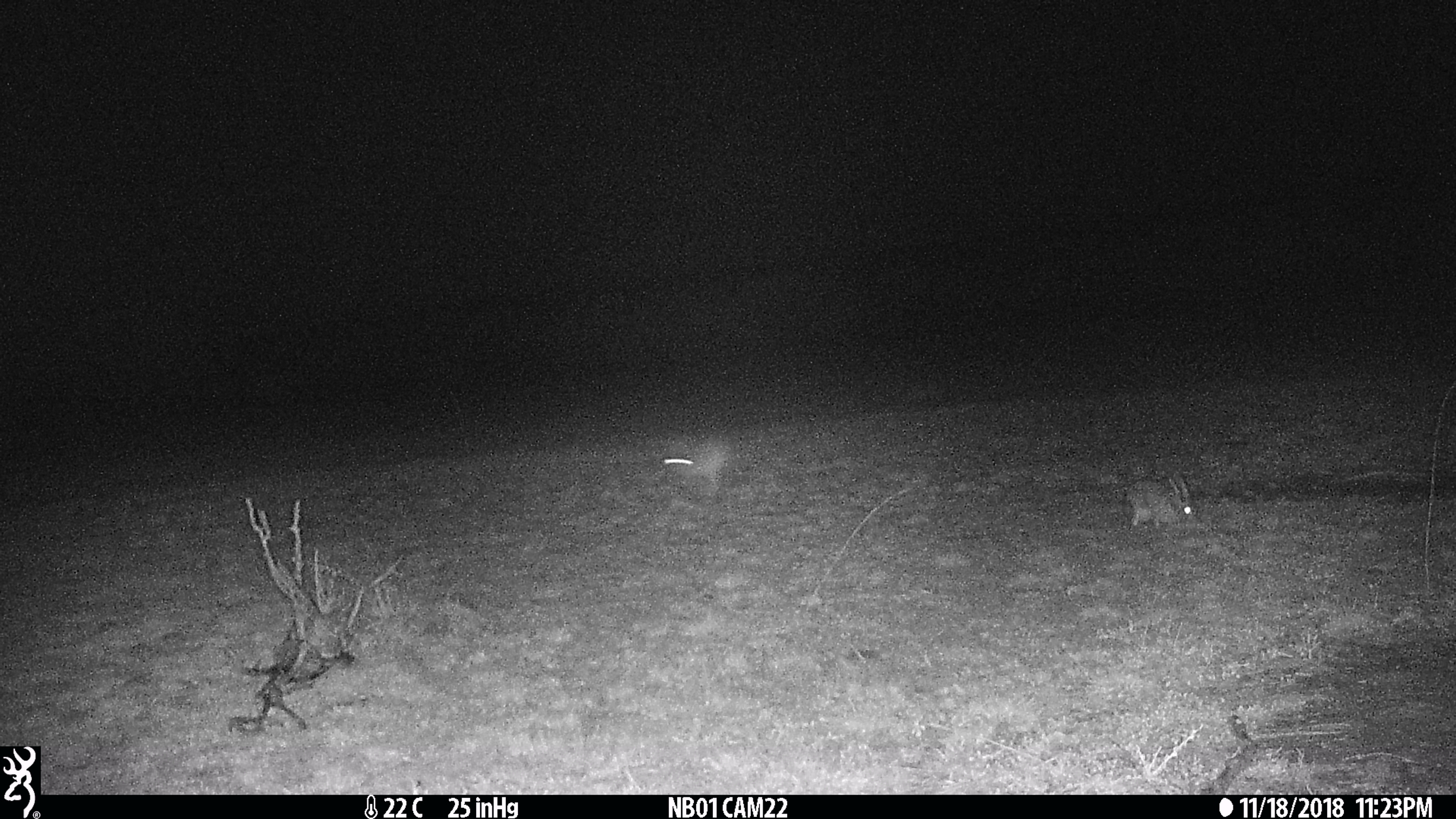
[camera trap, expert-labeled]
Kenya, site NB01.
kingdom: Animalia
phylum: Chordata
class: Mammalia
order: Lagomorpha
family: Leporidae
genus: Lepus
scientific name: Lepus capensis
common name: cape hare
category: hare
Hare (cape hare) (Lepus capensis).